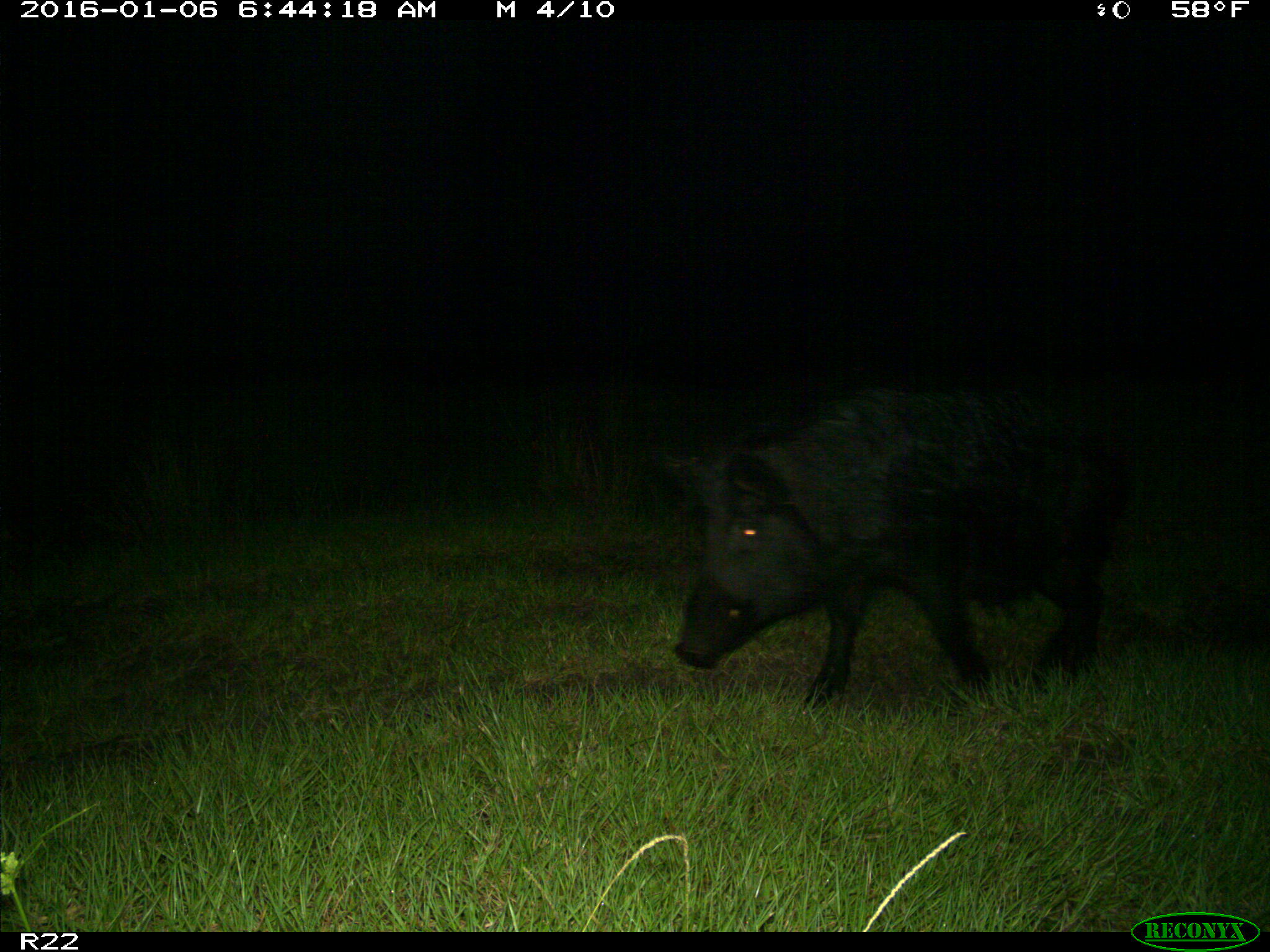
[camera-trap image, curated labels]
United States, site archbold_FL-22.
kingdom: Animalia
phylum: Chordata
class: Mammalia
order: Artiodactyla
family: Suidae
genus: Sus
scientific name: Sus scrofa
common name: wild boar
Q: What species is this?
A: Sus scrofa (wild boar).